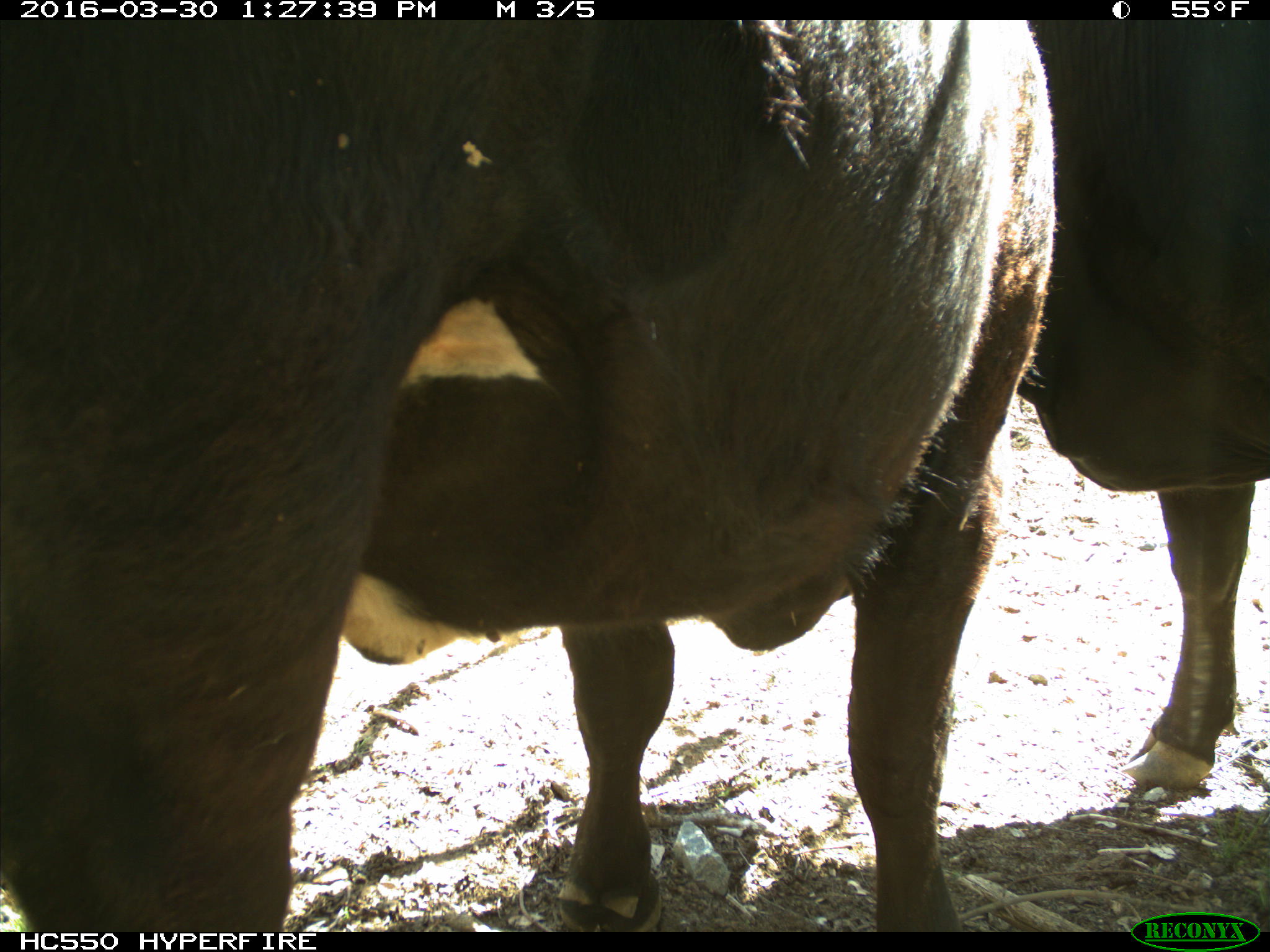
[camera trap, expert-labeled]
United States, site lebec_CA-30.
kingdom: Animalia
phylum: Chordata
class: Mammalia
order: Artiodactyla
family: Bovidae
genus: Bos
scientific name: Bos taurus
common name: domestic cow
Bos taurus (domestic cow).